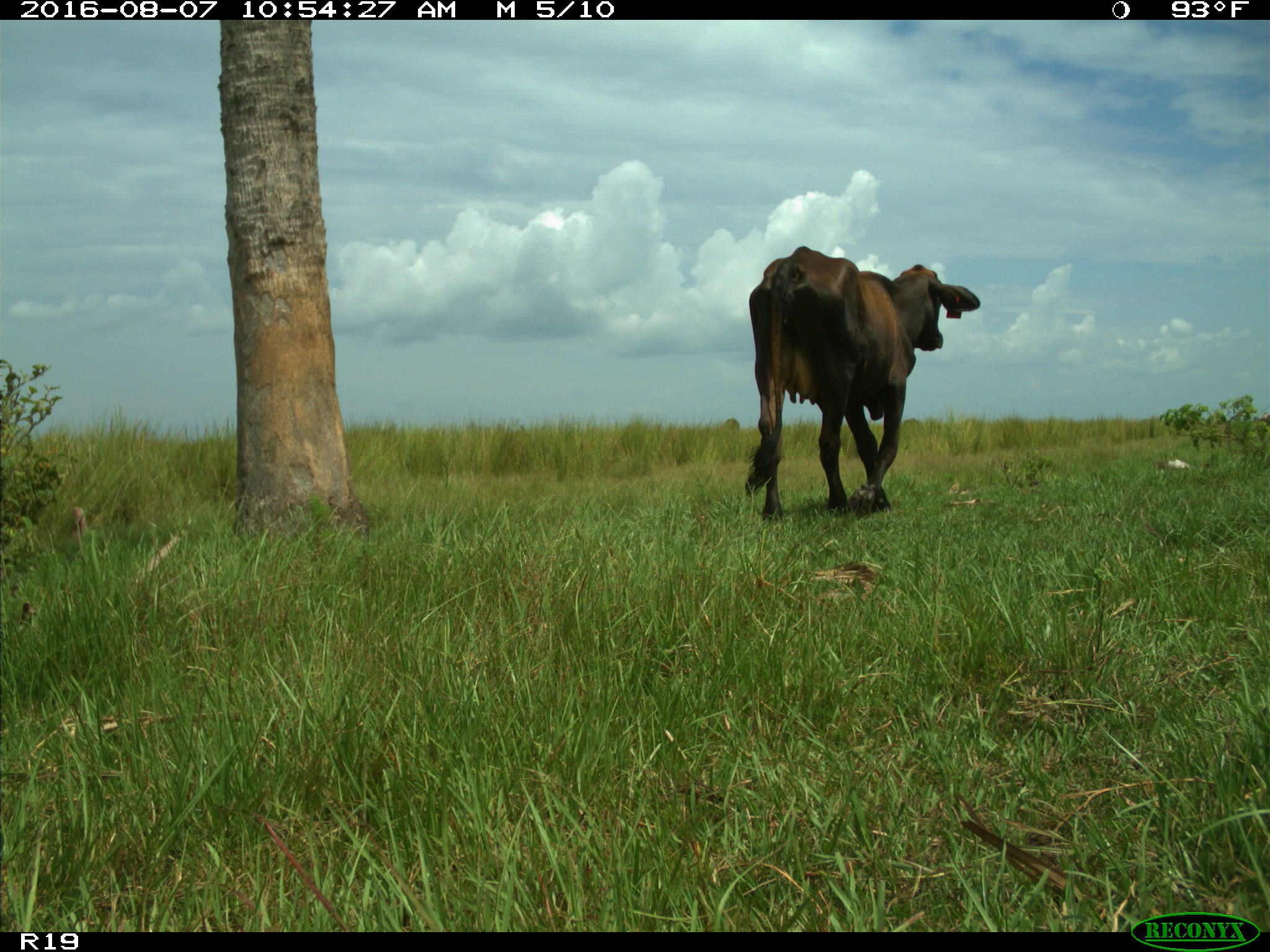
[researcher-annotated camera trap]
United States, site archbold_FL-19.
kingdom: Animalia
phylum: Chordata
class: Mammalia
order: Artiodactyla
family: Bovidae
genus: Bos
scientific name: Bos taurus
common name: domestic cow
Bos taurus (domestic cow).